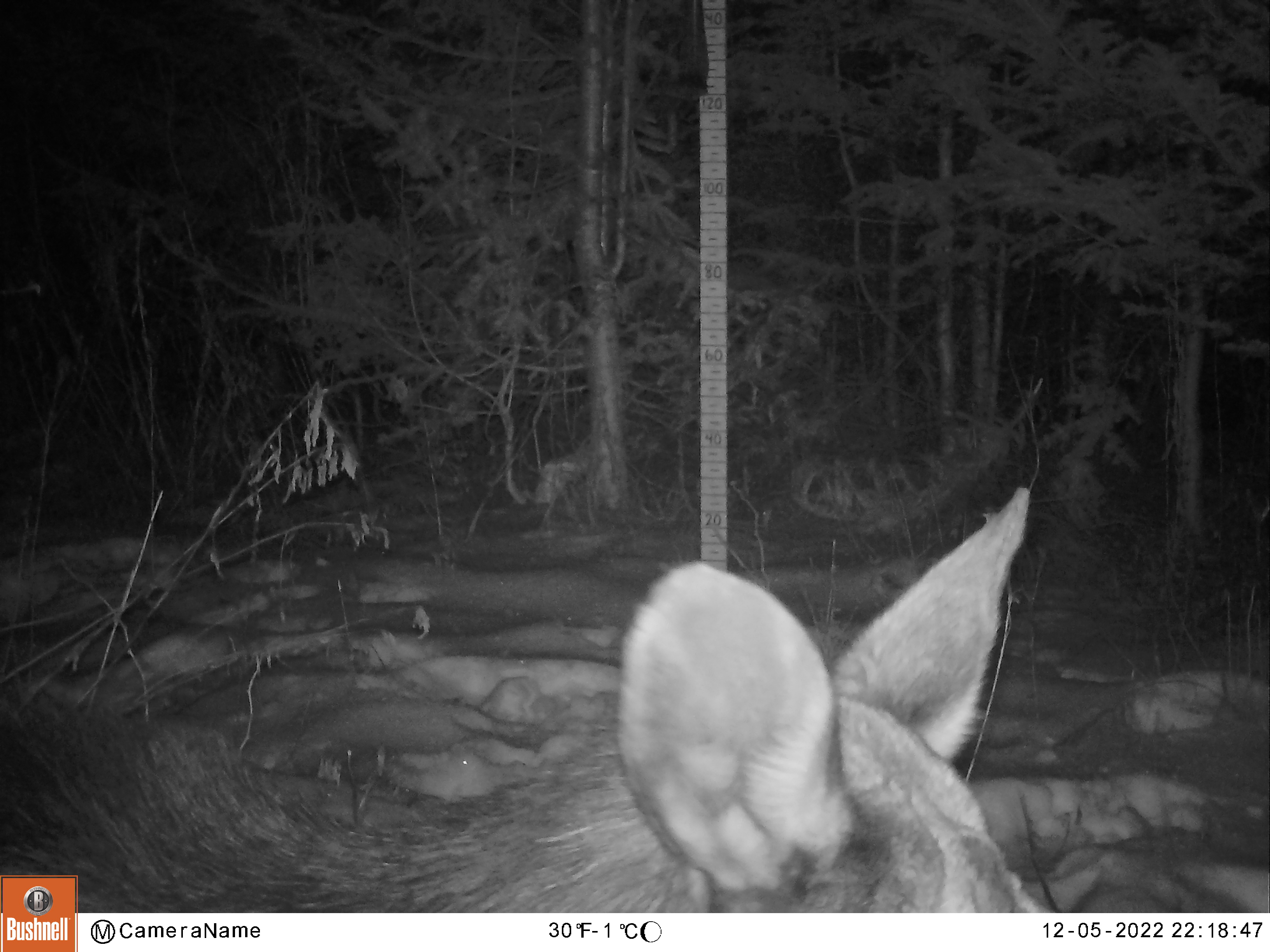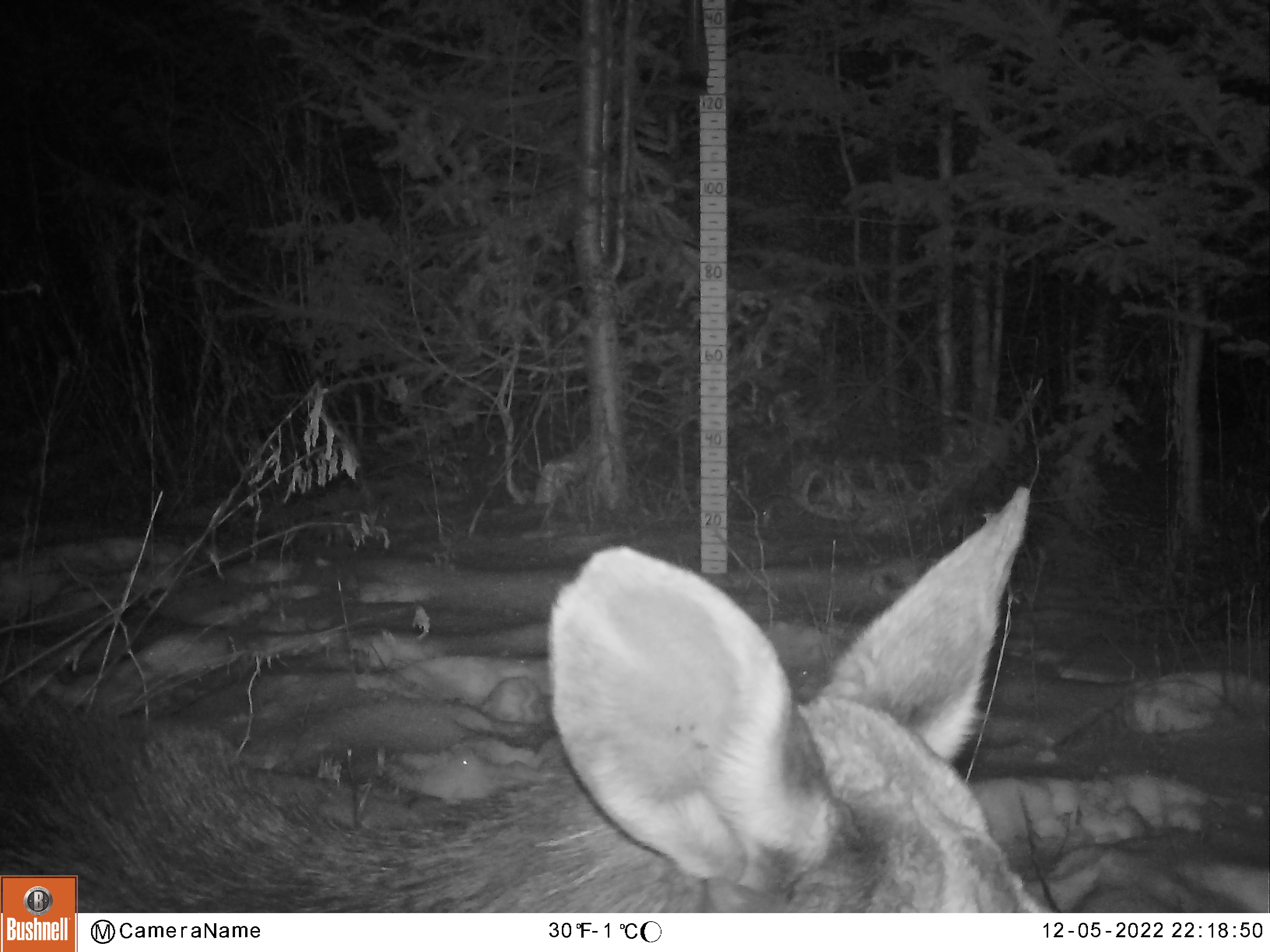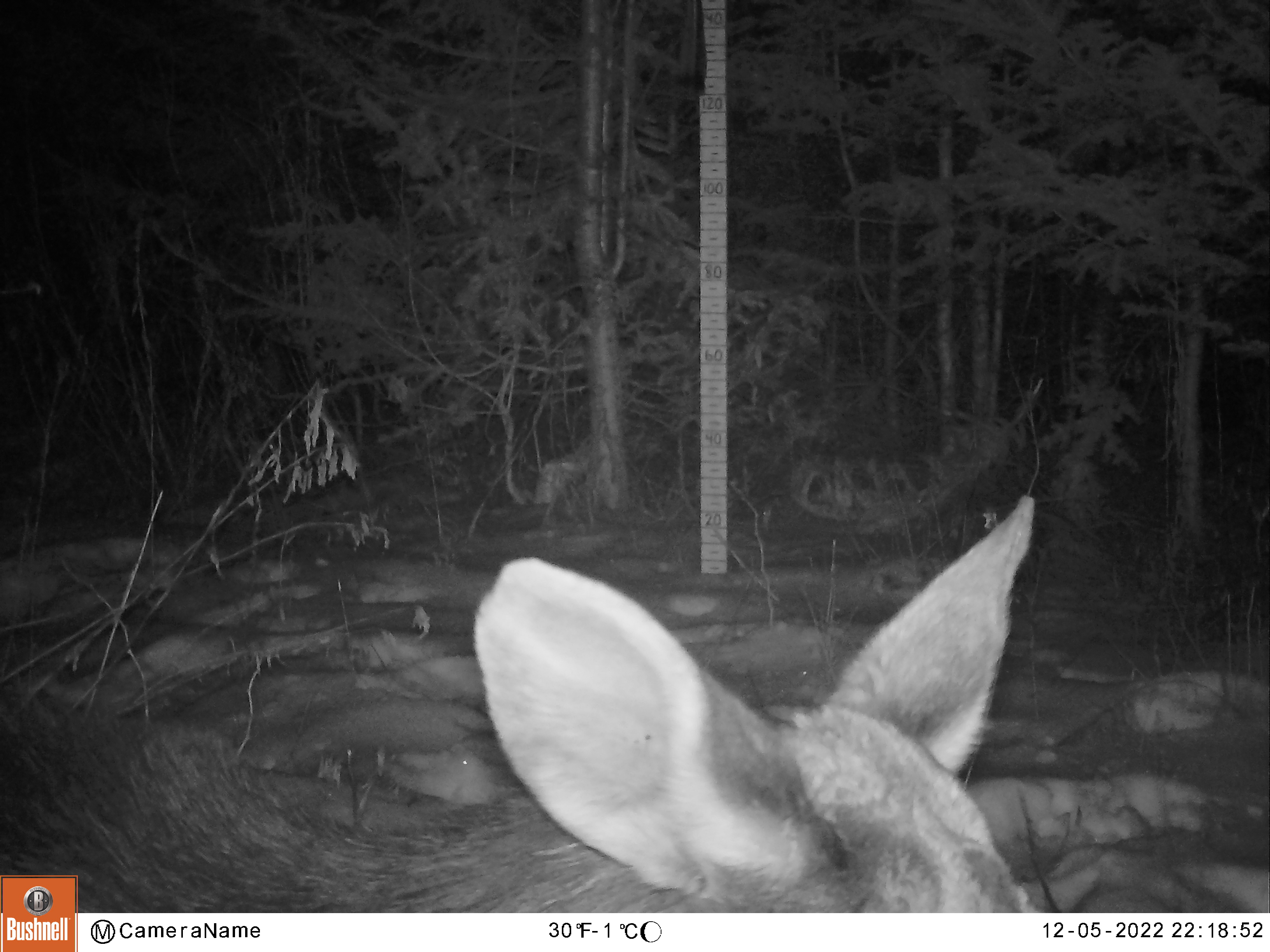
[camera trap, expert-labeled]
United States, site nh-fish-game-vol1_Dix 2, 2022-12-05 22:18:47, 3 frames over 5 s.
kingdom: Animalia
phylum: Chordata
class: Mammalia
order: Artiodactyla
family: Cervidae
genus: Alces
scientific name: Alces alces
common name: moose